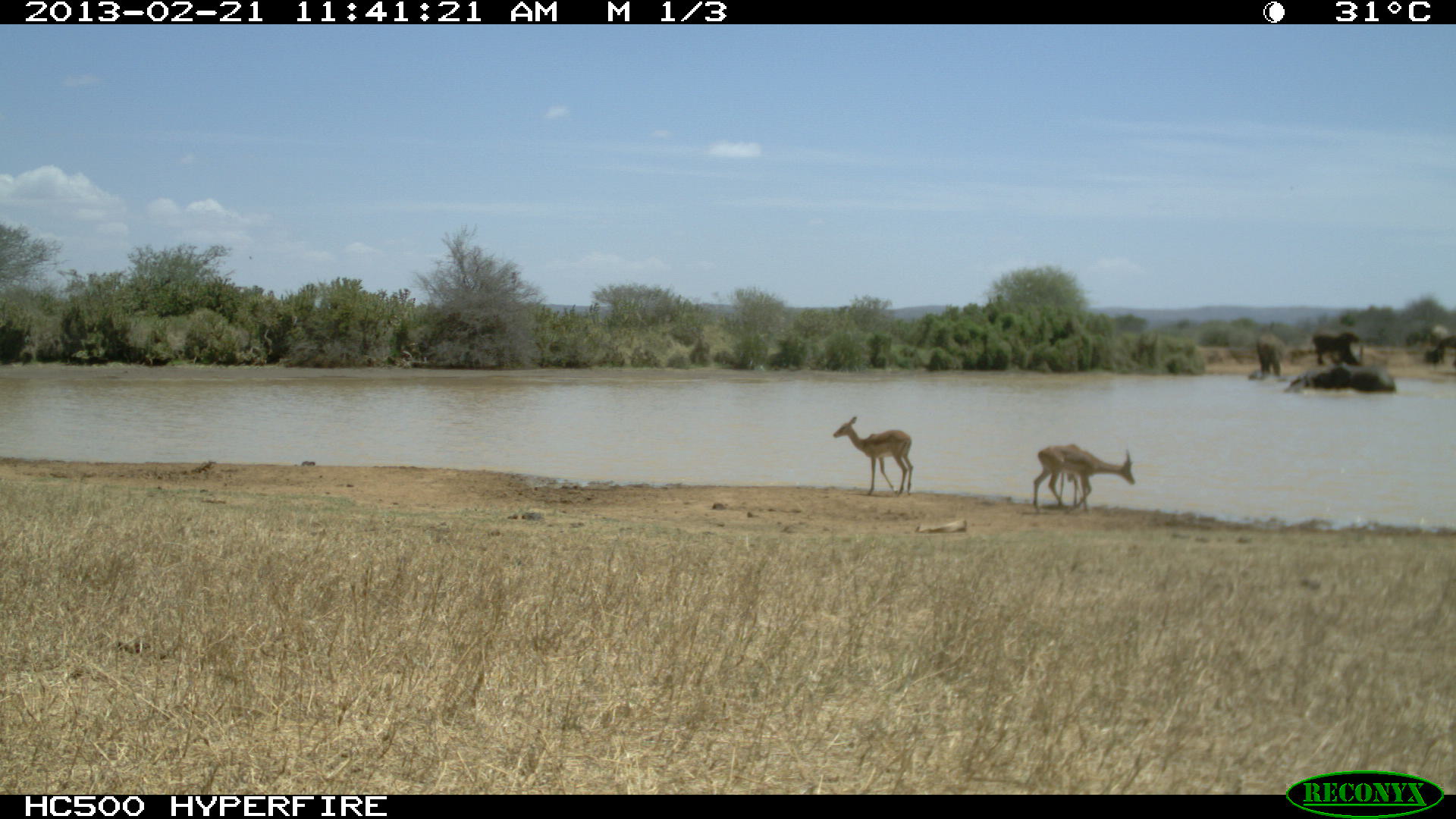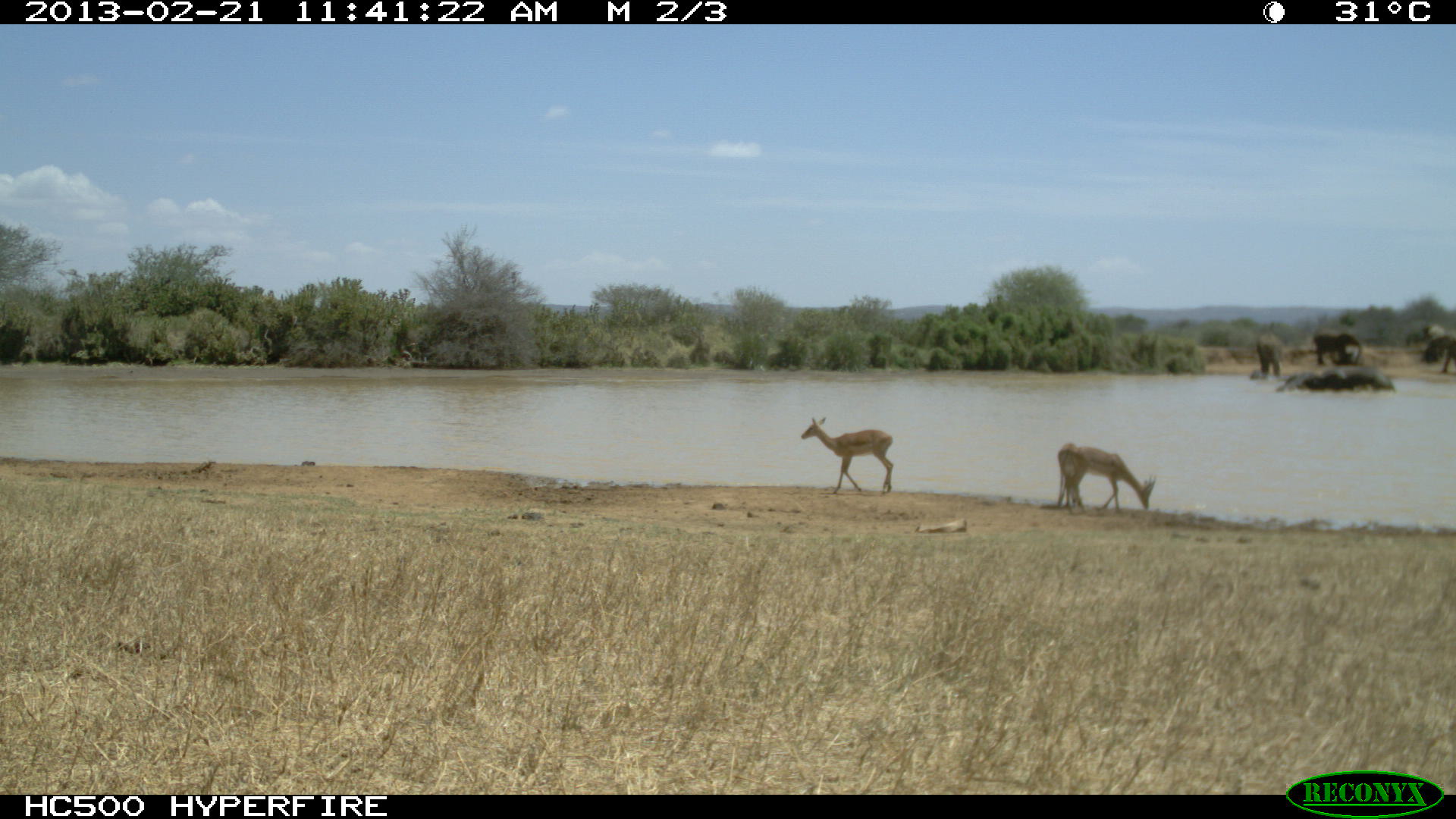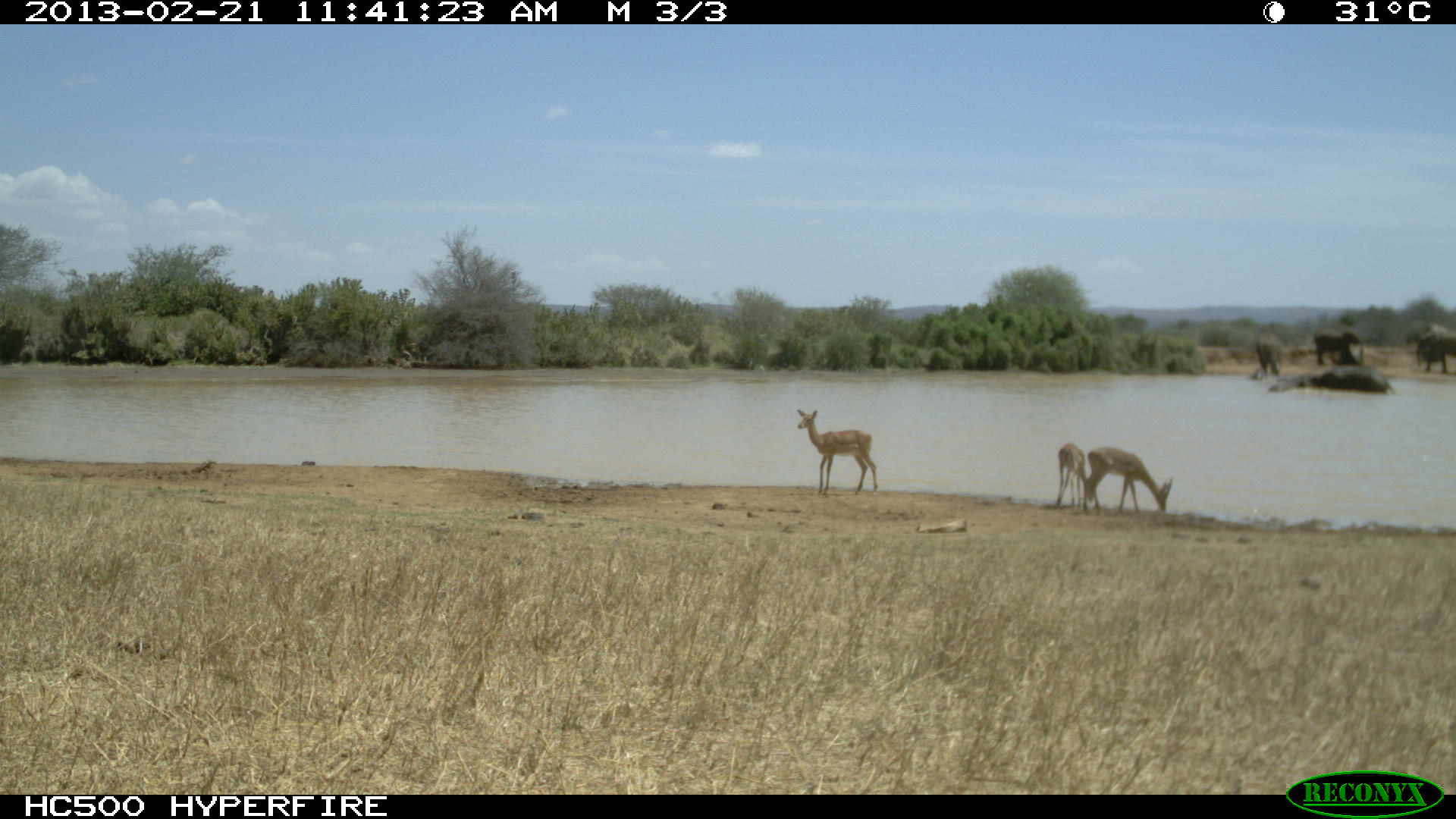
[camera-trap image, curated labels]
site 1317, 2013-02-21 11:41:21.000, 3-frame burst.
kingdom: Animalia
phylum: Chordata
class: Mammalia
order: Artiodactyla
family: Bovidae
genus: Aepyceros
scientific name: Aepyceros melampus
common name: impala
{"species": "Aepyceros melampus (impala)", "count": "3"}